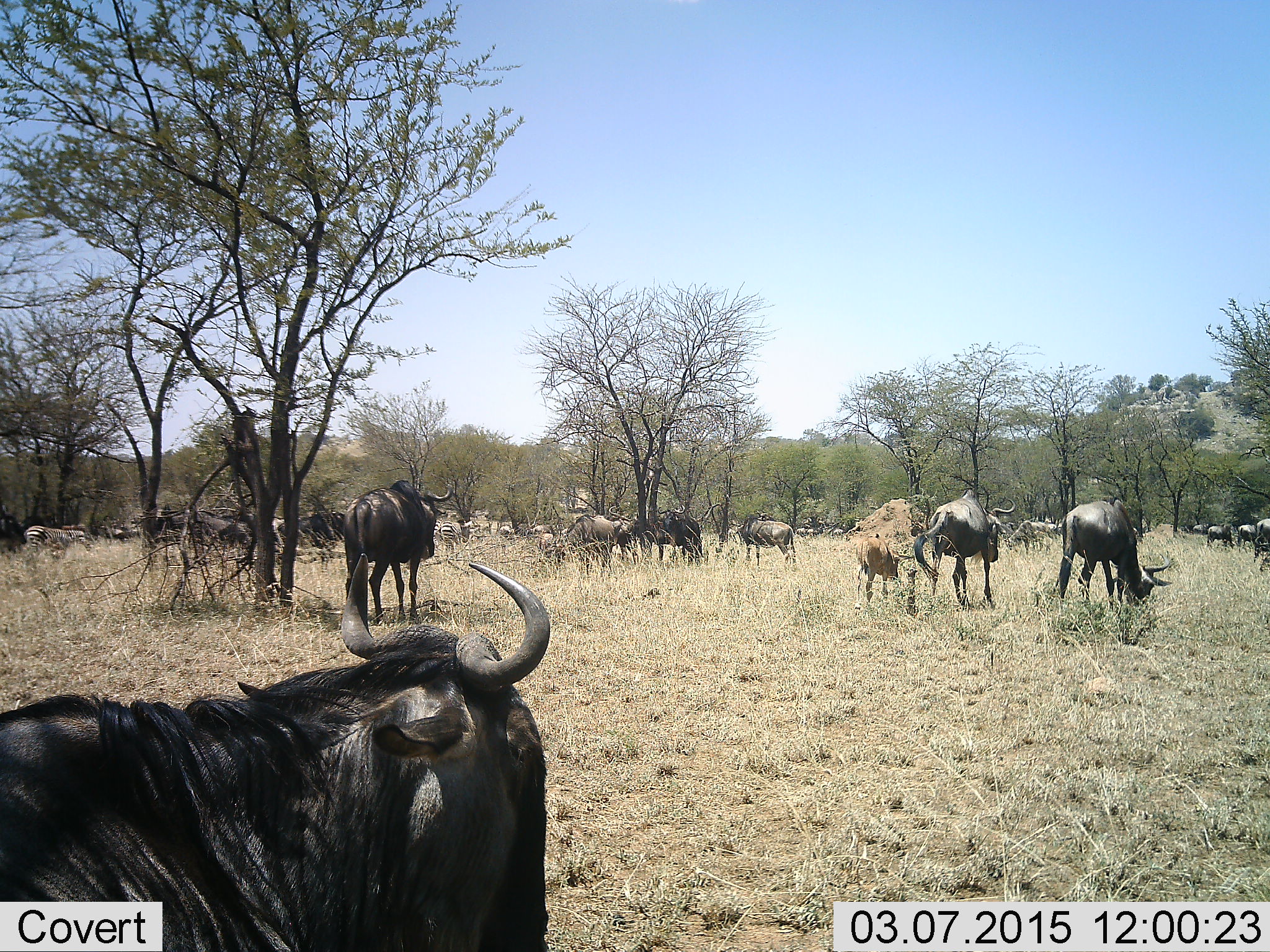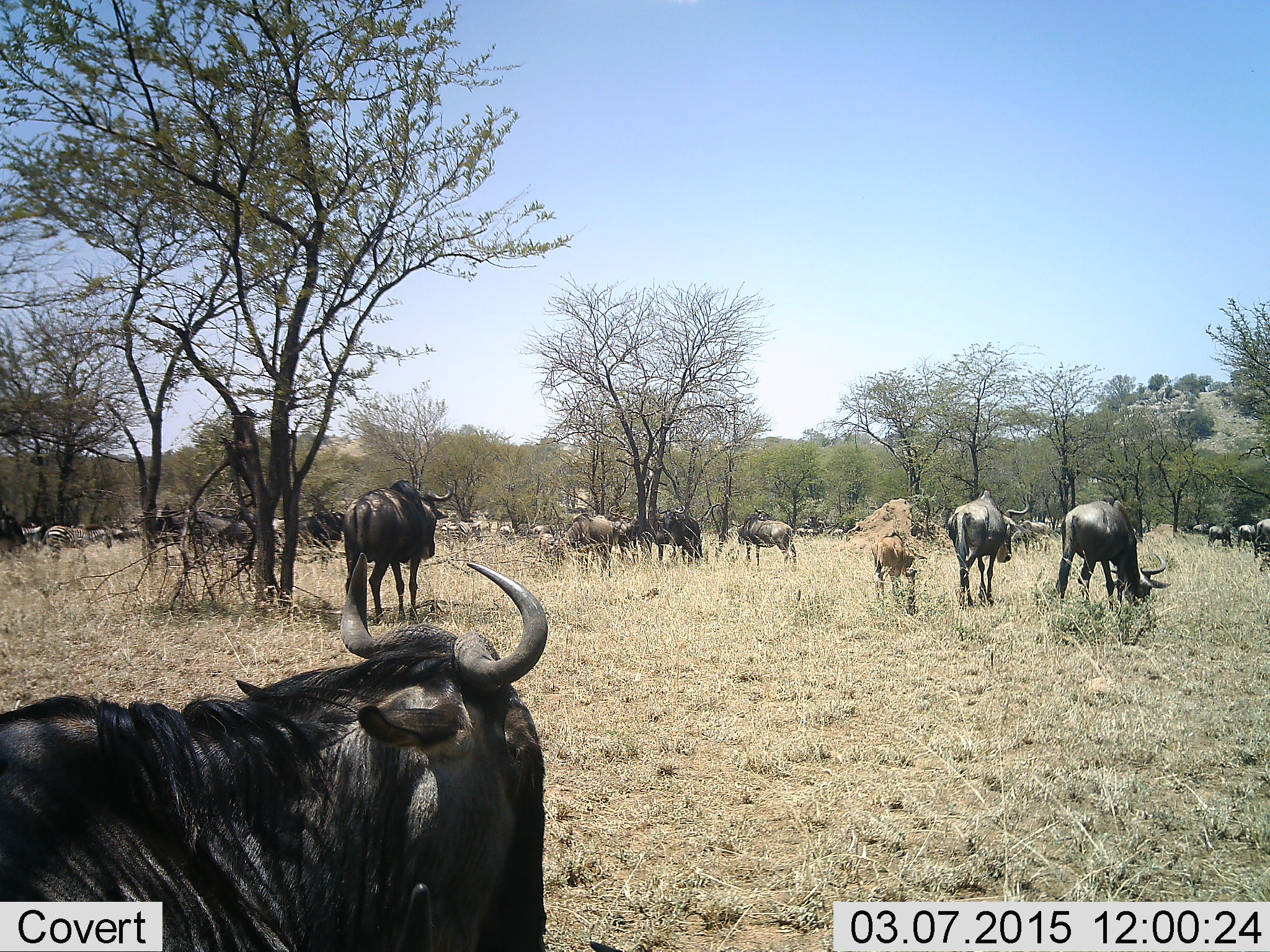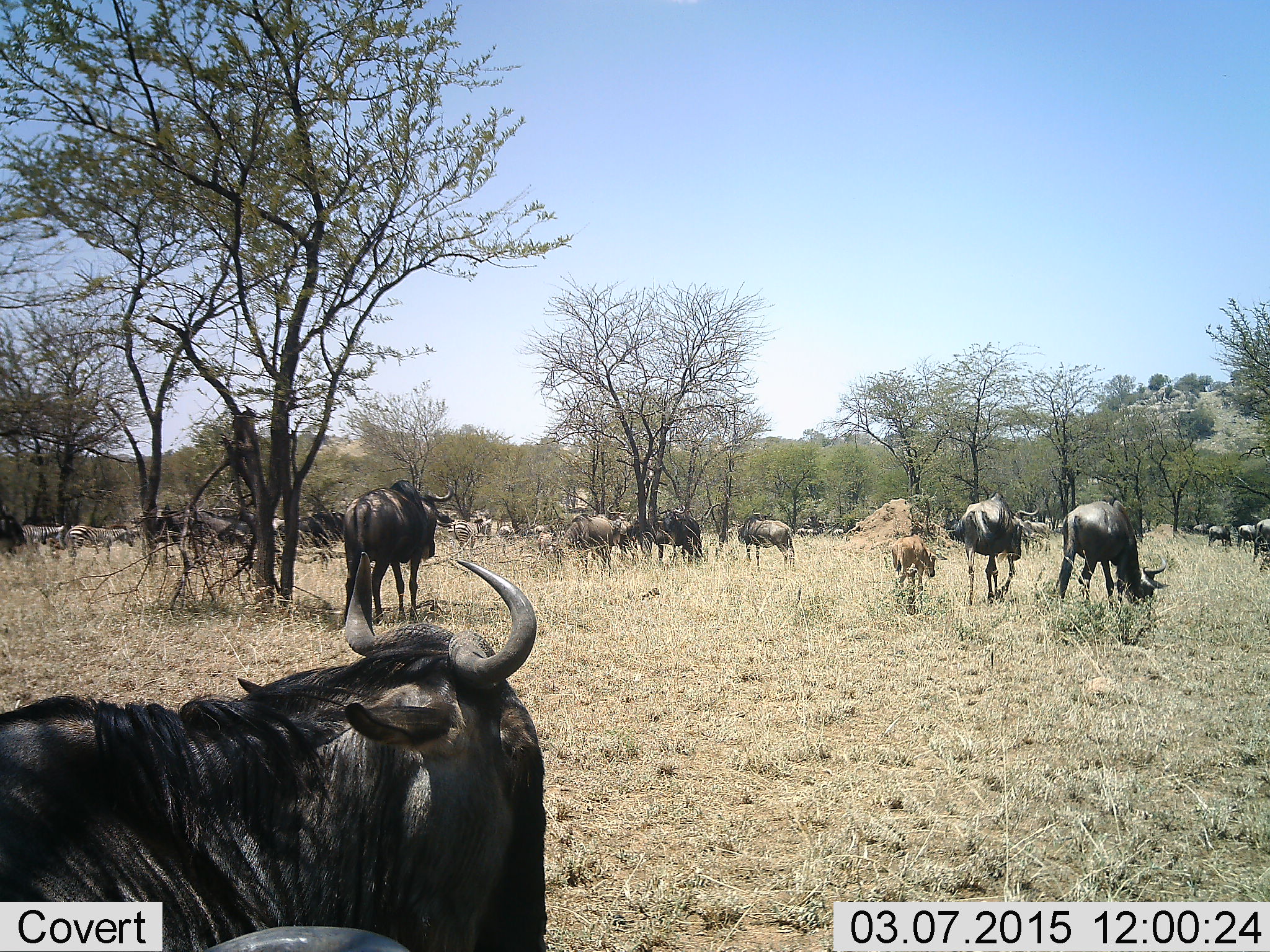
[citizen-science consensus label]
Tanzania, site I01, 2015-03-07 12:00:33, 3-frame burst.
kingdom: Animalia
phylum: Chordata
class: Mammalia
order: Artiodactyla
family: Bovidae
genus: Connochaetes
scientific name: Connochaetes taurinus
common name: blue wildebeest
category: wildebeest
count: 11-50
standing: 83%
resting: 17%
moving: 42%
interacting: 8%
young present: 58%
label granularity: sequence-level